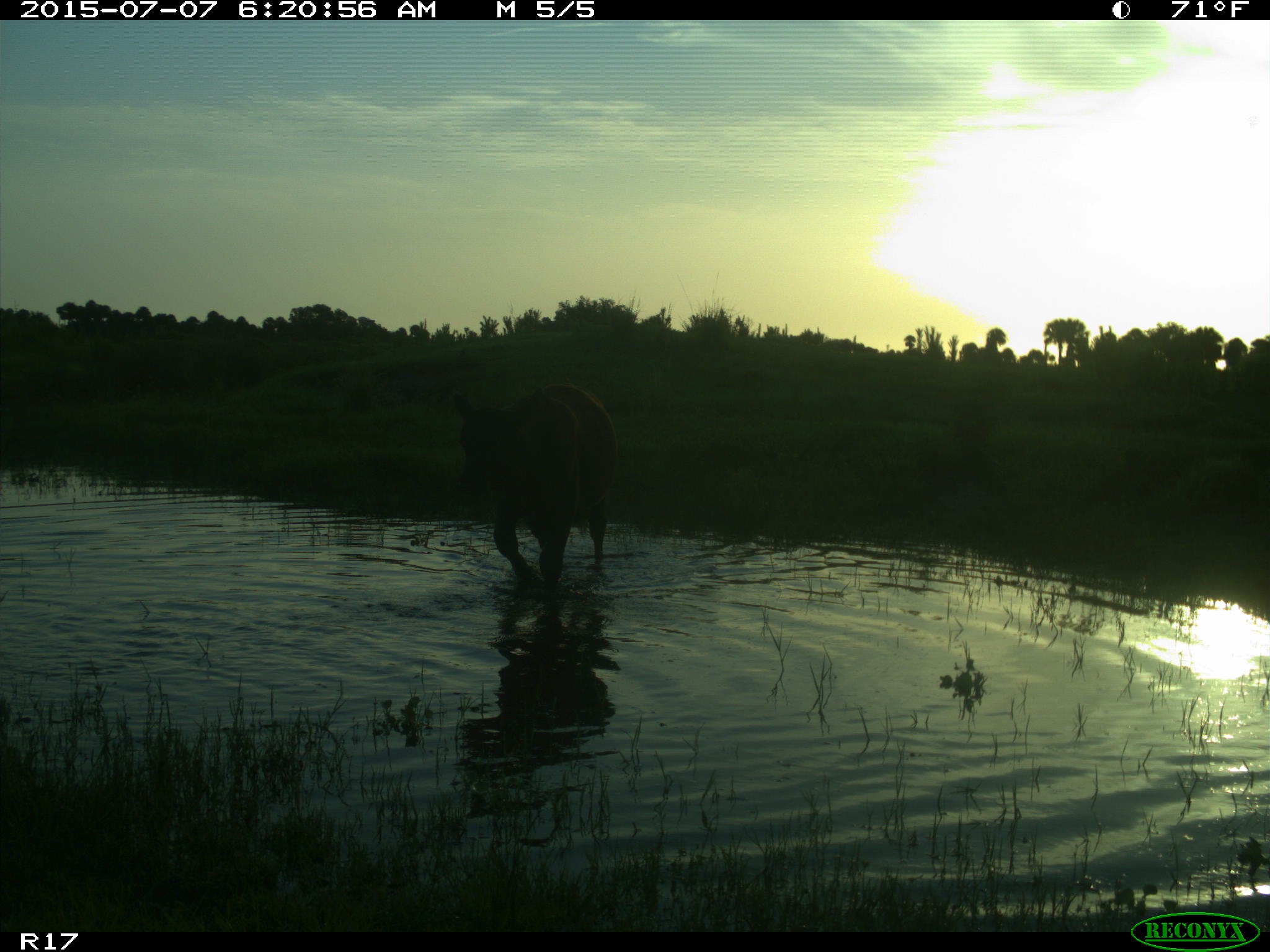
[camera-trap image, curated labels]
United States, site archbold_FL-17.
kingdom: Animalia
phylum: Chordata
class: Mammalia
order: Artiodactyla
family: Bovidae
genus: Bos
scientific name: Bos taurus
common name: domestic cow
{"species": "Bos taurus (domestic cow)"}